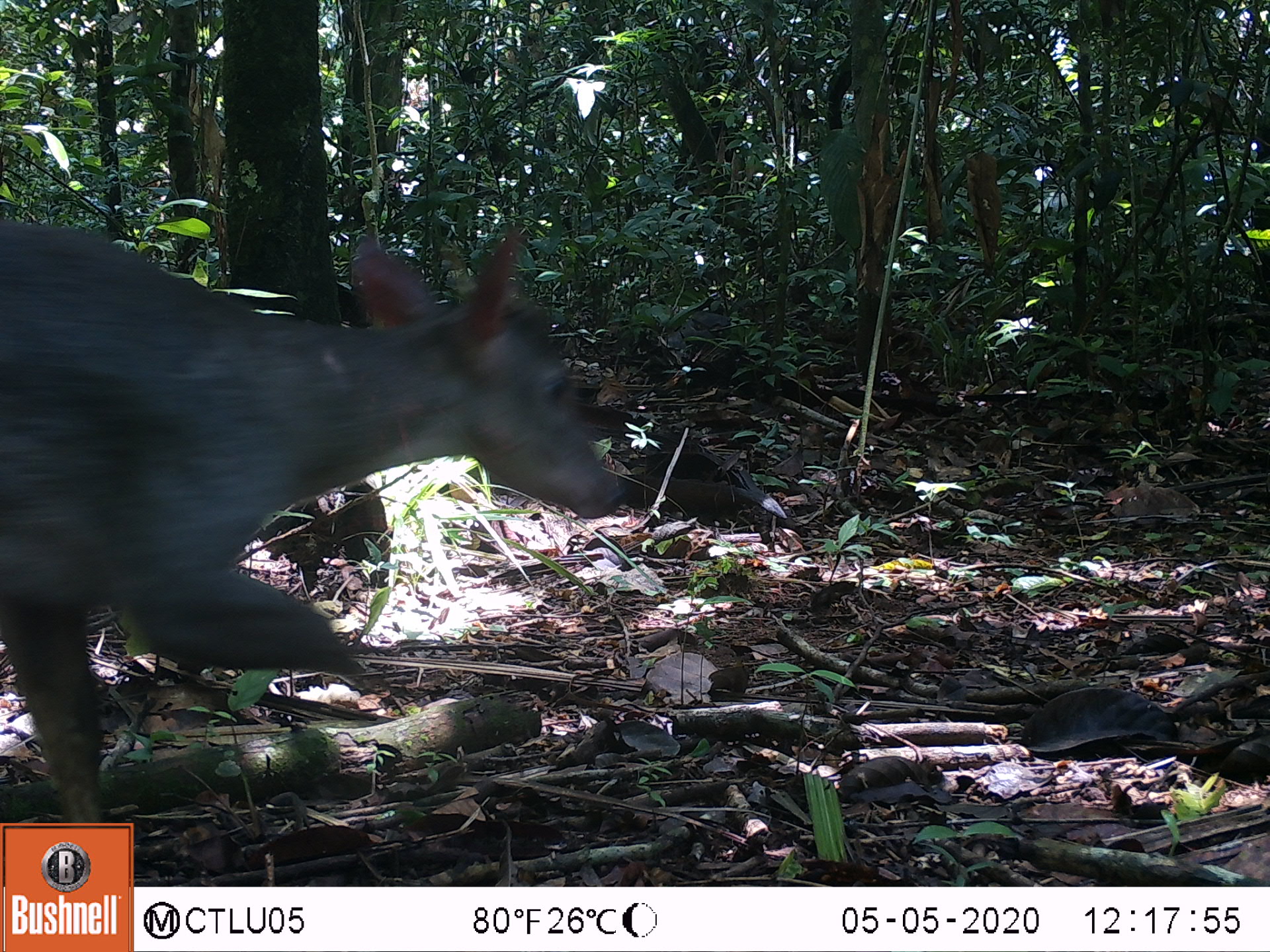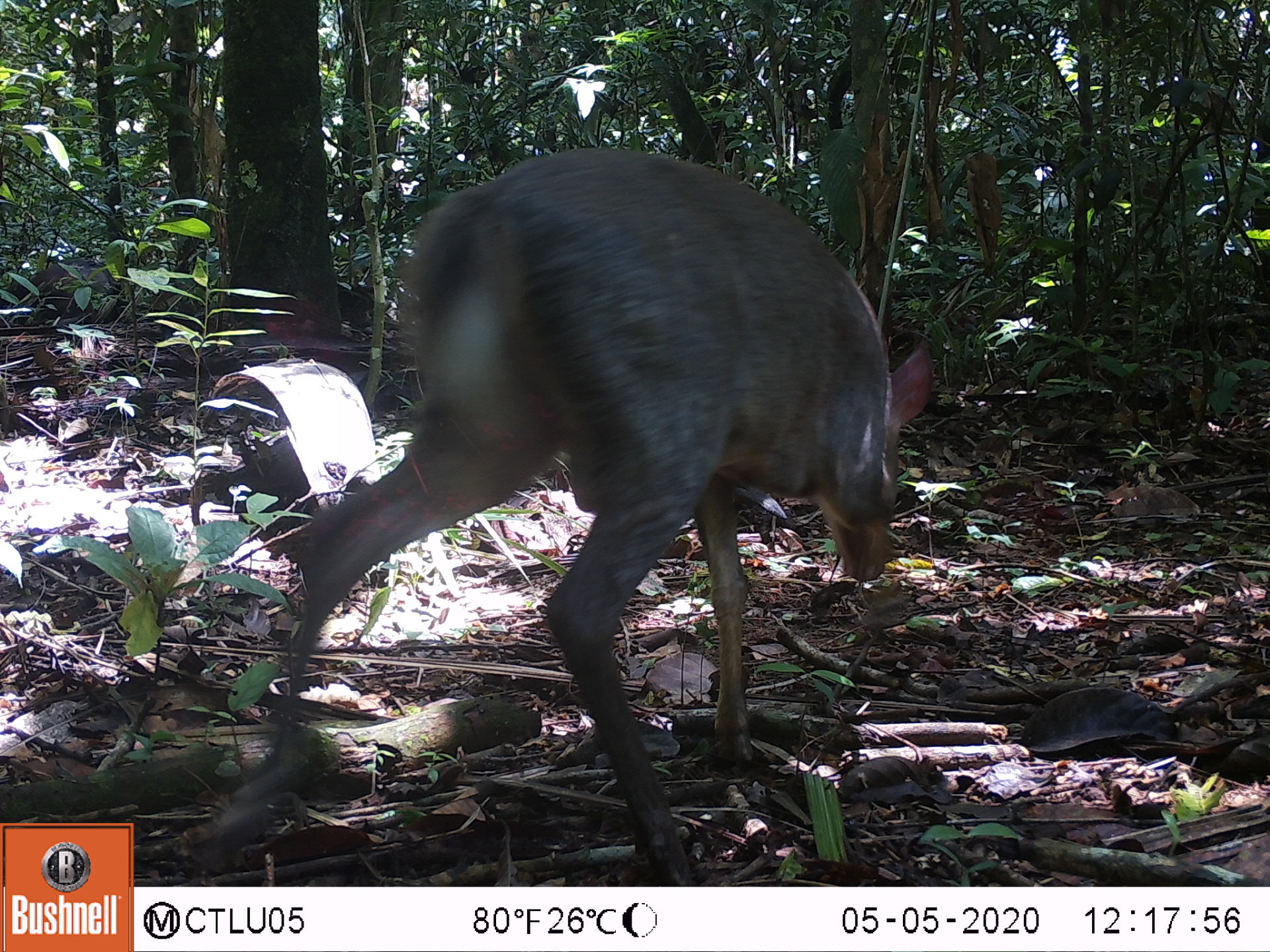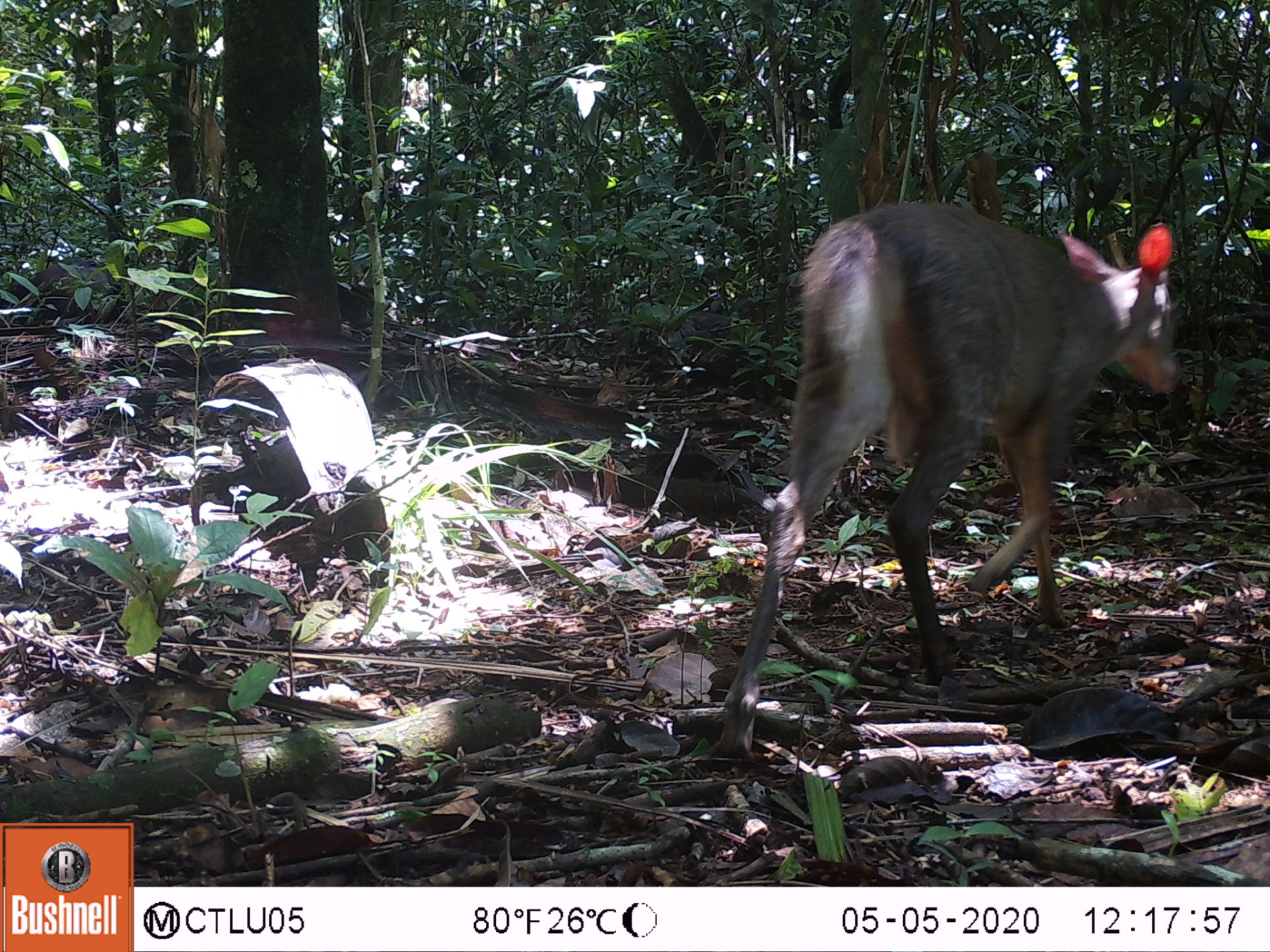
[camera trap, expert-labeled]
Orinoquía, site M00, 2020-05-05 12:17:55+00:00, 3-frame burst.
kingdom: Animalia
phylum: Chordata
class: Mammalia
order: Artiodactyla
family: Cervidae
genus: Odocoileus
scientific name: Odocoileus virginianus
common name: white-tailed deer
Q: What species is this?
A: White-tailed deer (Odocoileus virginianus).